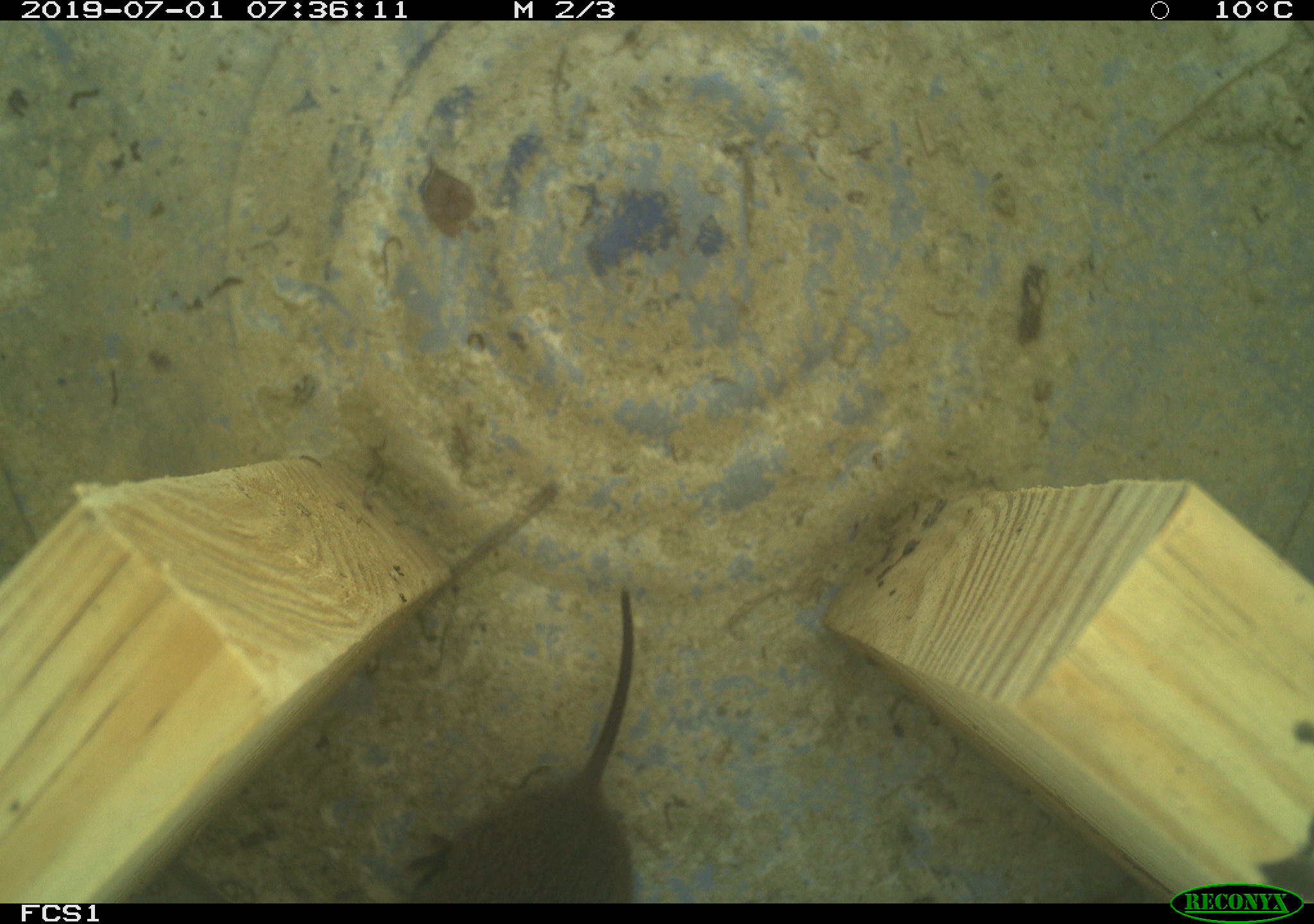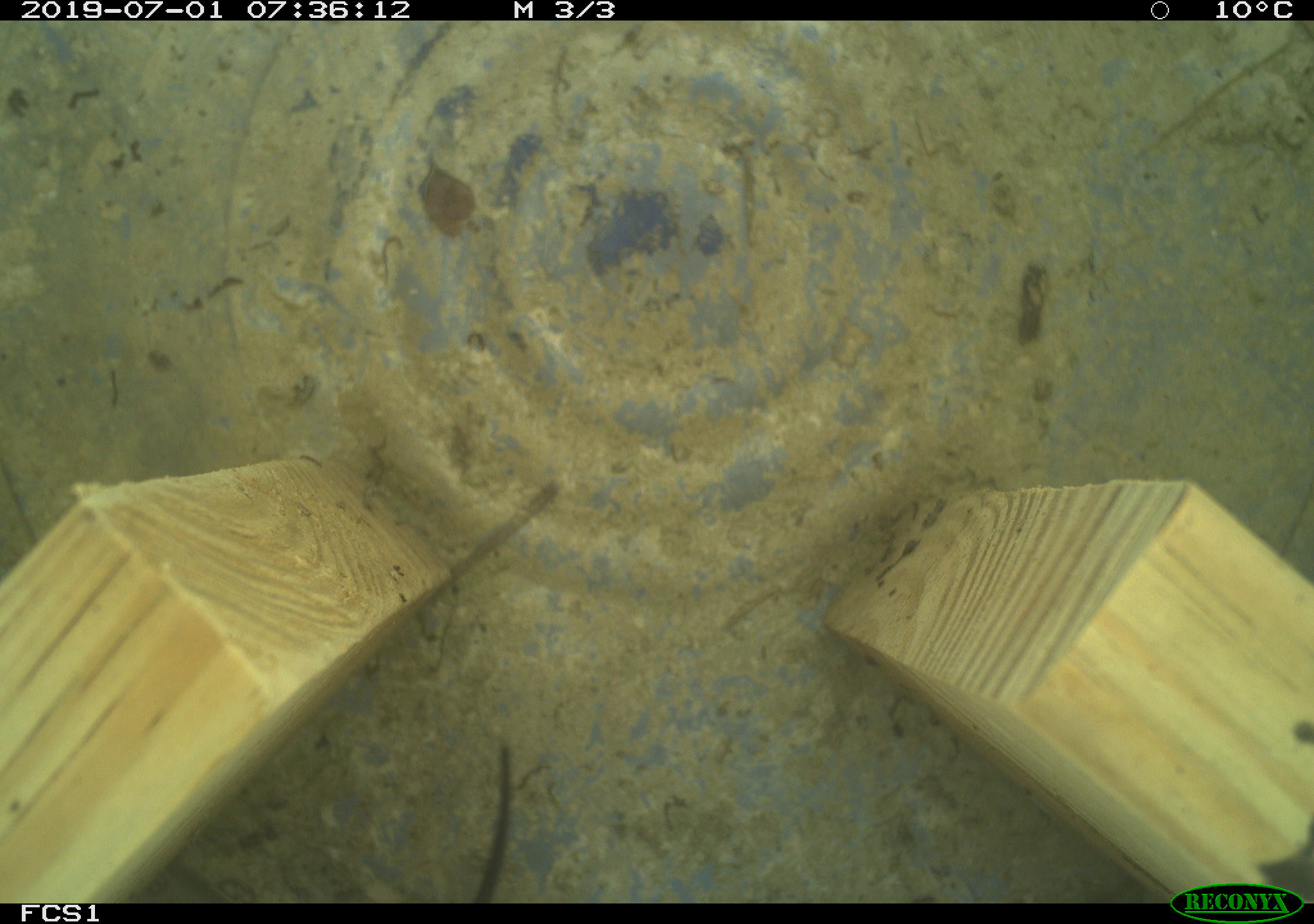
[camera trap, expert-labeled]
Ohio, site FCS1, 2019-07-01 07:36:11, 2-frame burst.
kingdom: Animalia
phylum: Chordata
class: Mammalia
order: Rodentia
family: Cricetidae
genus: Microtus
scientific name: Microtus pennsylvanicus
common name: meadow vole